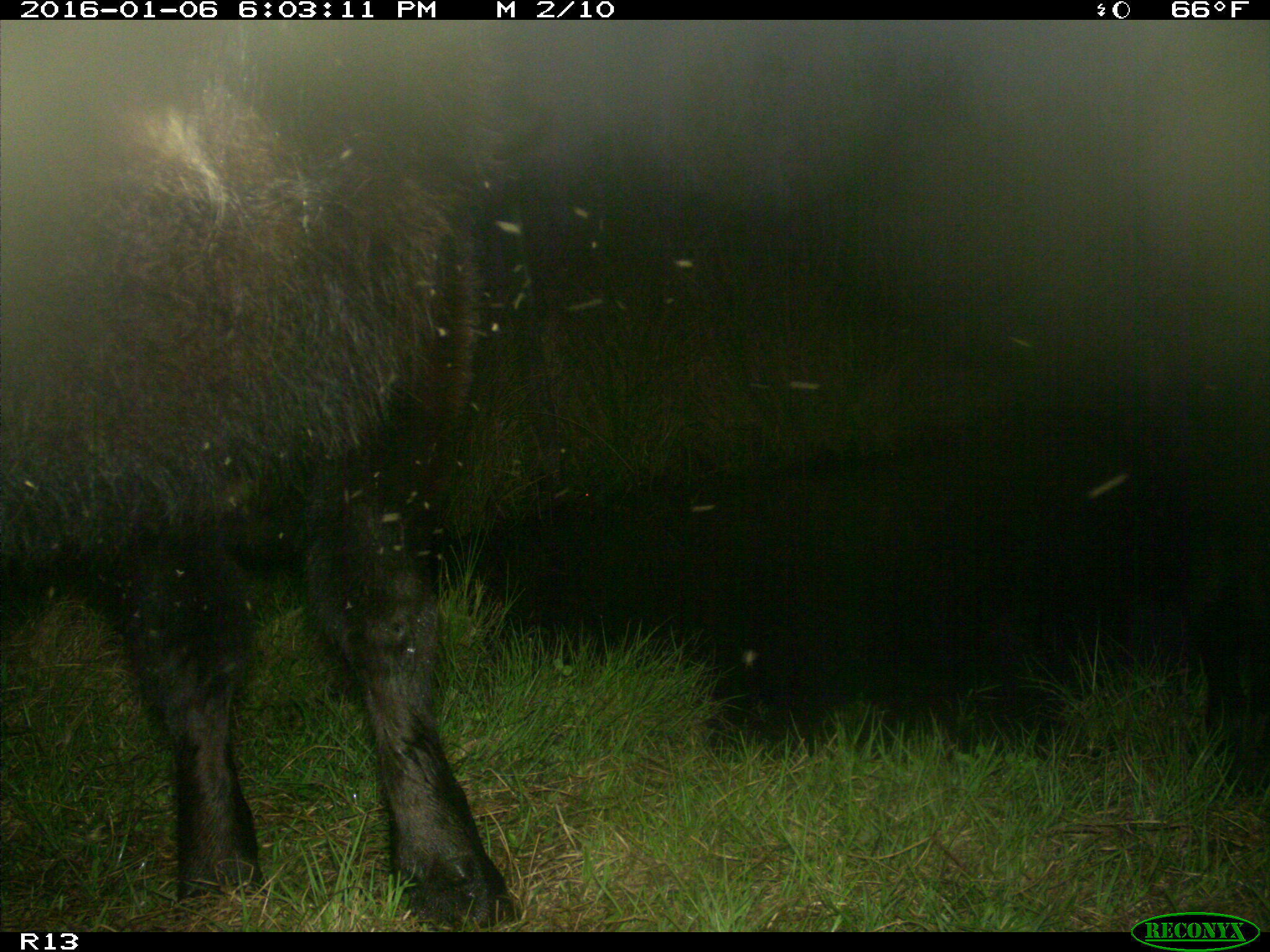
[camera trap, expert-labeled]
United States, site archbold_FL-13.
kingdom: Animalia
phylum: Chordata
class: Mammalia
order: Artiodactyla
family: Bovidae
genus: Bos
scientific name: Bos taurus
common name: domestic cow